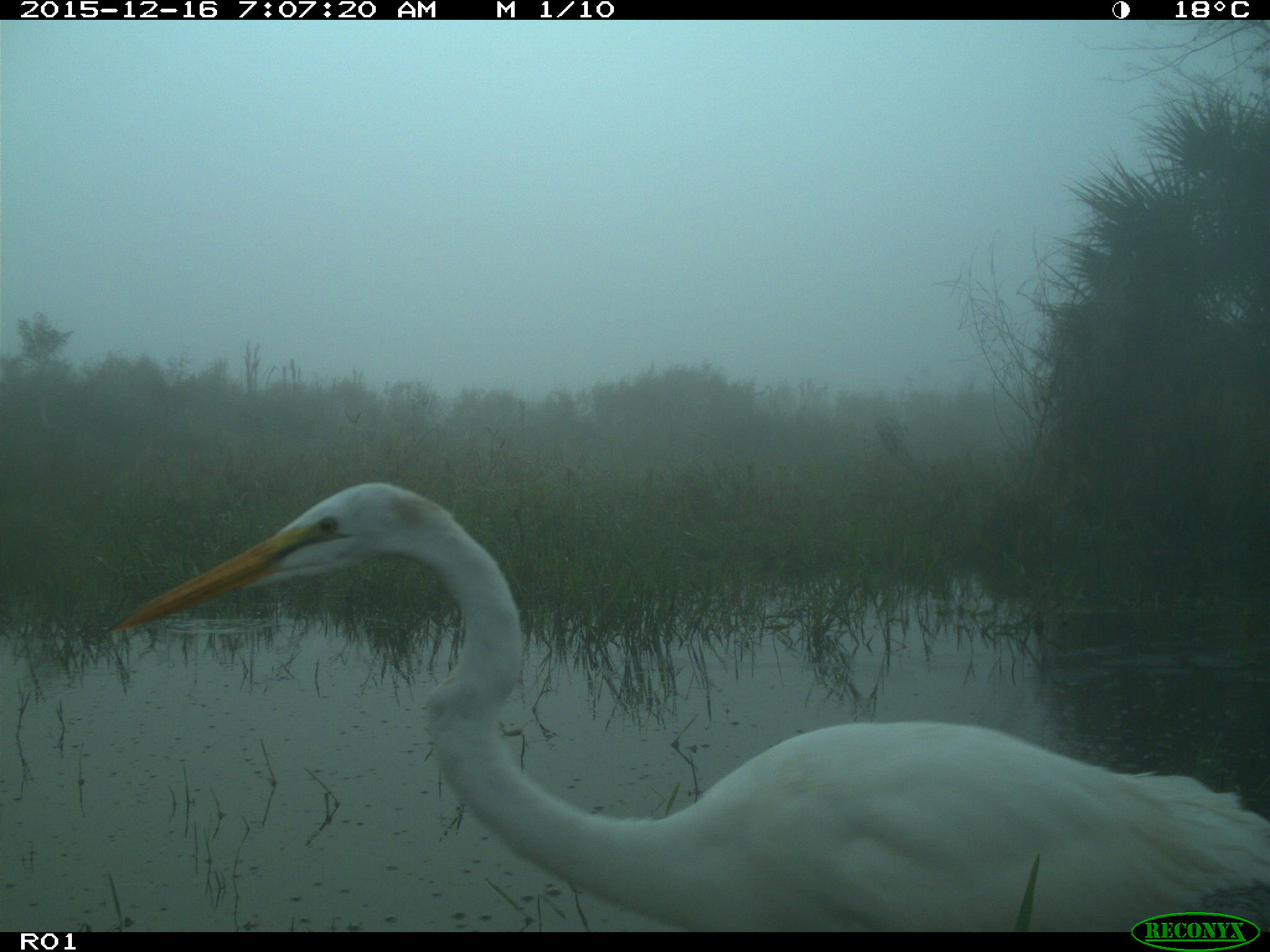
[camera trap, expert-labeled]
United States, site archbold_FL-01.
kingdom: Animalia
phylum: Chordata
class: Aves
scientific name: Aves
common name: birds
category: unidentified bird